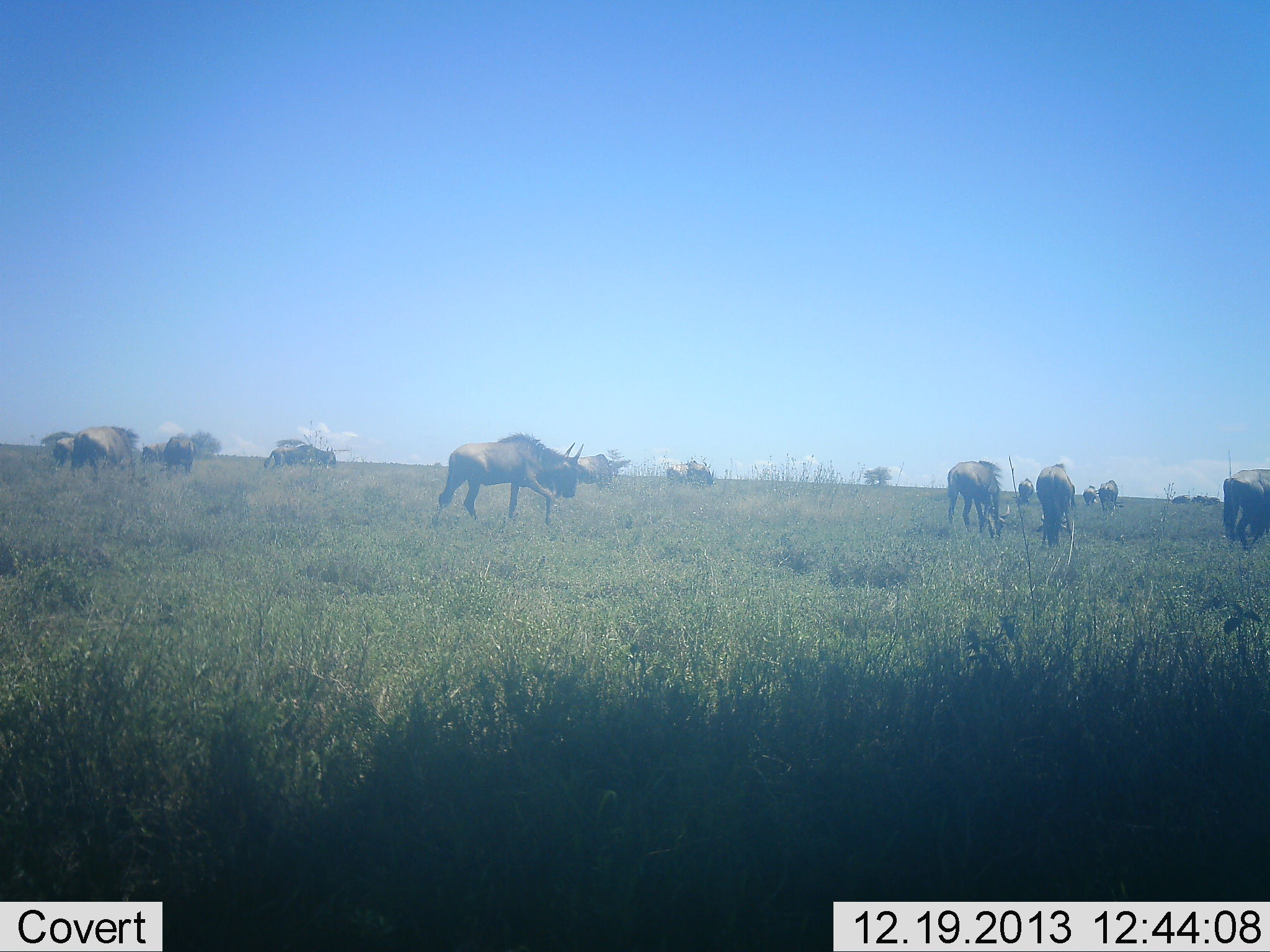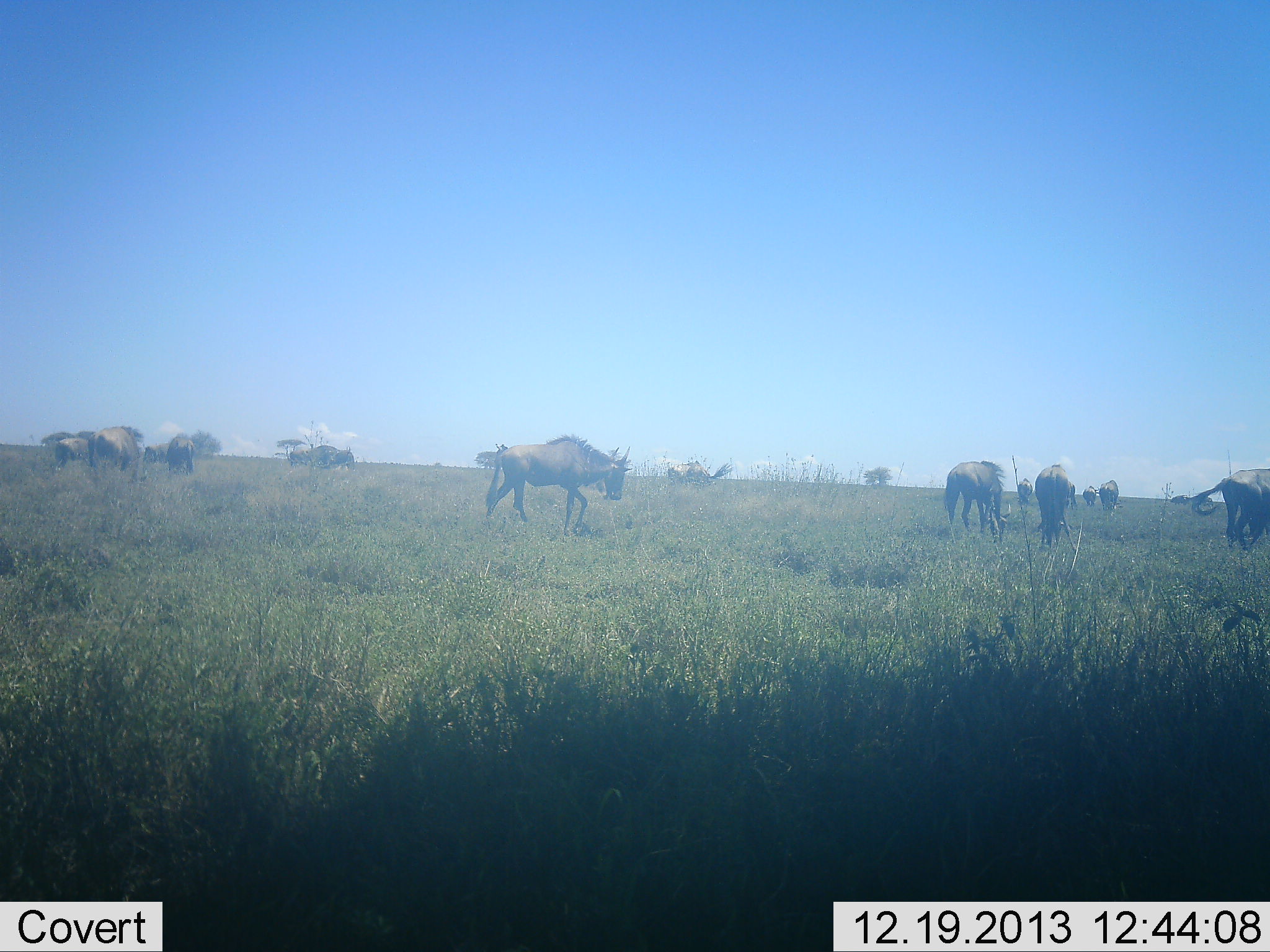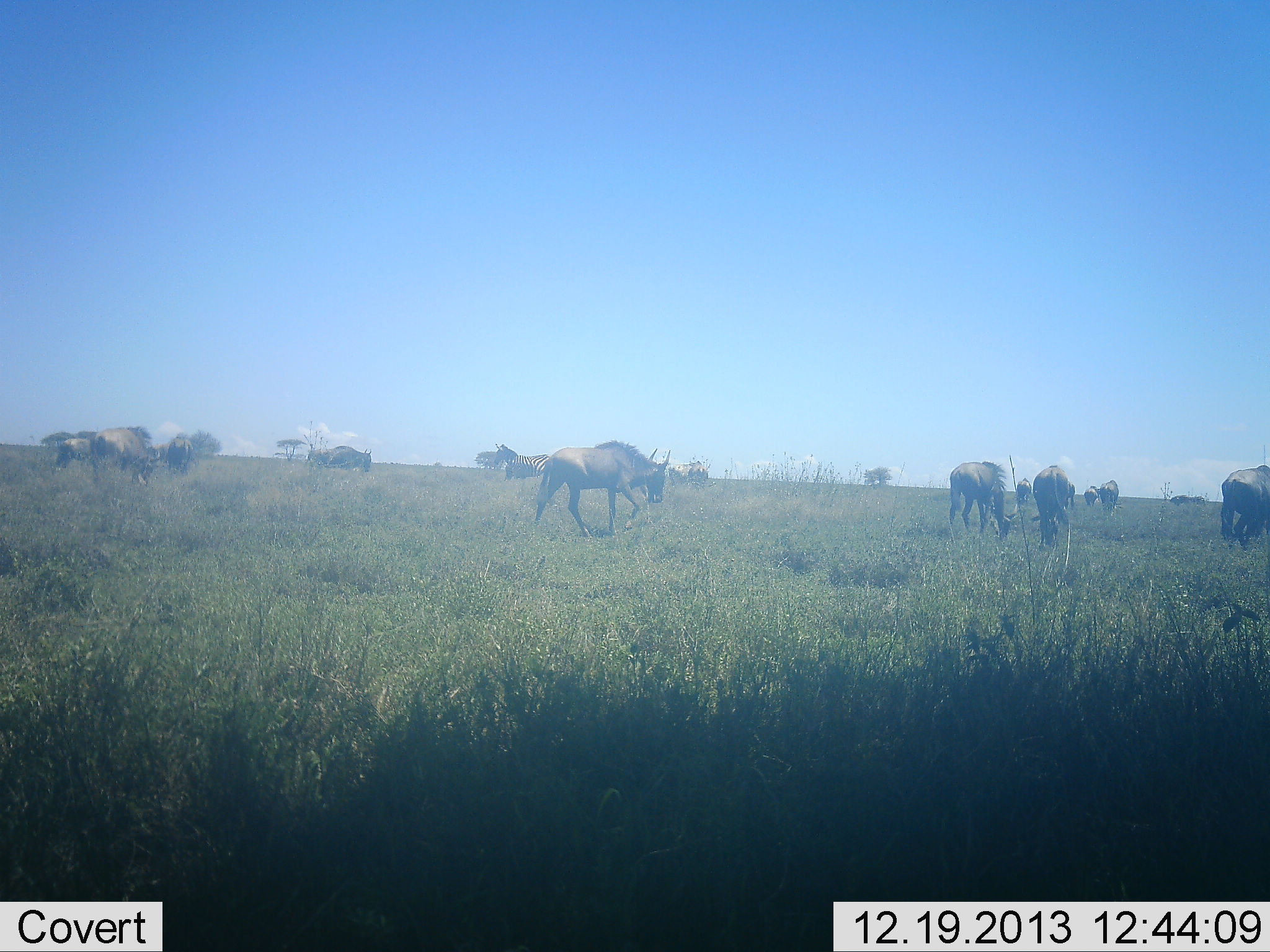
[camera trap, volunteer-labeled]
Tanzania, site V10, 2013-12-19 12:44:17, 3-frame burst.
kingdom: Animalia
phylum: Chordata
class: Mammalia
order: Artiodactyla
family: Bovidae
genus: Connochaetes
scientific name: Connochaetes taurinus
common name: blue wildebeest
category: wildebeest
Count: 11-50.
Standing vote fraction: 36%.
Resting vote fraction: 0%.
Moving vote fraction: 55%.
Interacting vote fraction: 0%.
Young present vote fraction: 0%.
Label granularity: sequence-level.